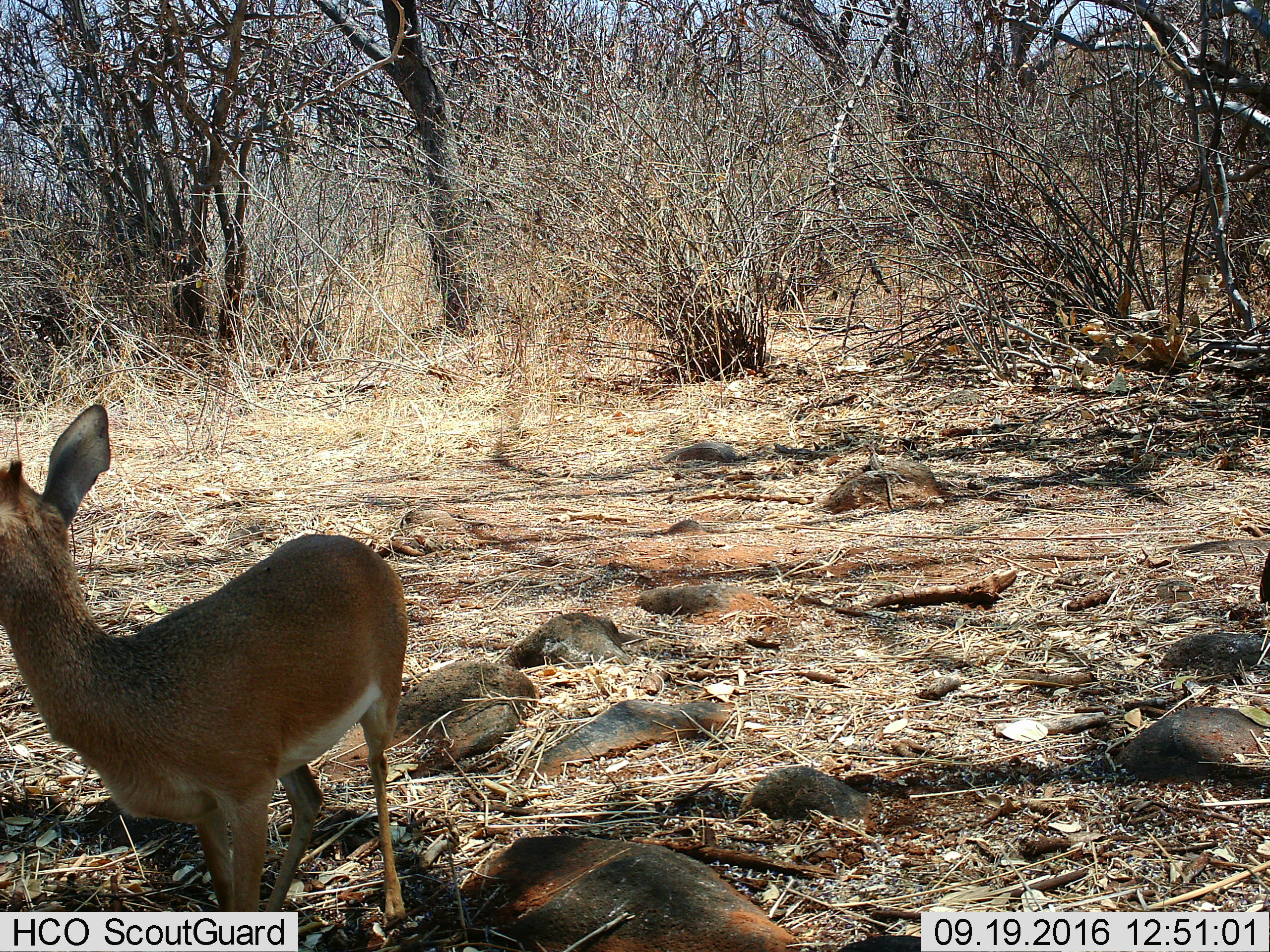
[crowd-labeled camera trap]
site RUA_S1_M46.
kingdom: Animalia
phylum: Chordata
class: Mammalia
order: Artiodactyla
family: Bovidae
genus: Madoqua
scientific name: Madoqua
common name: dik-dik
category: dikdik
Dikdik (dik-dik) (Madoqua), count 1. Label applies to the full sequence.